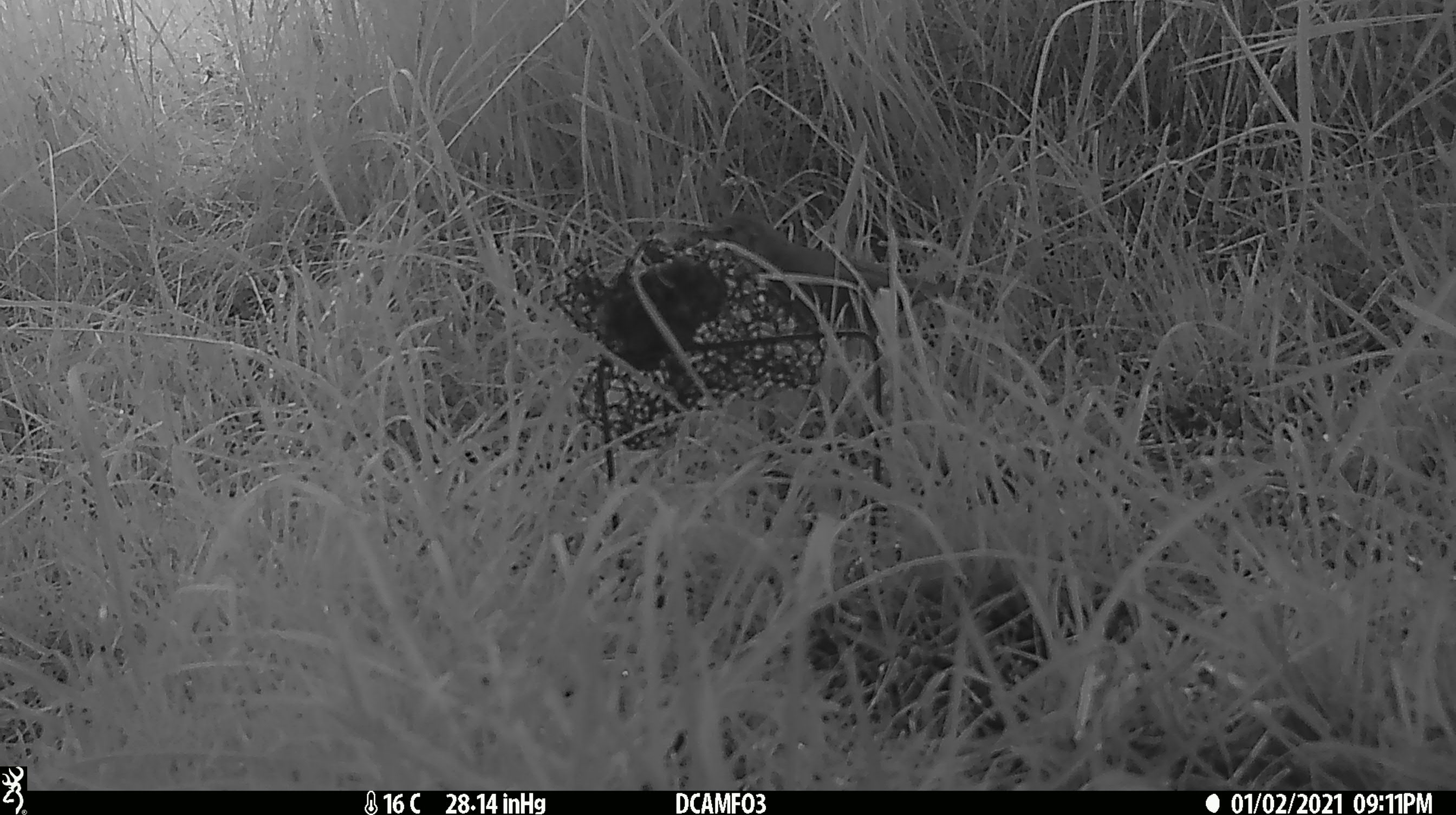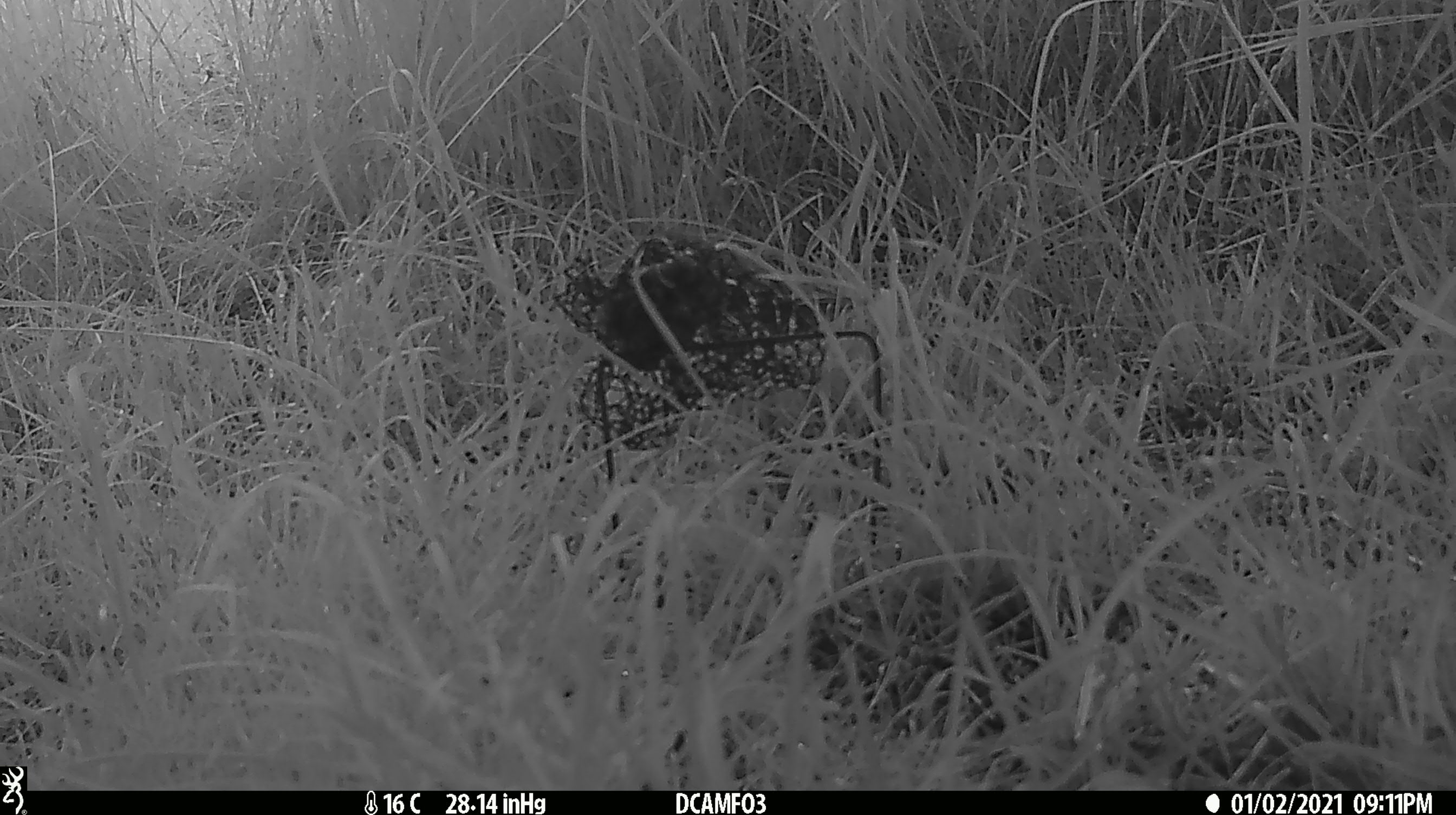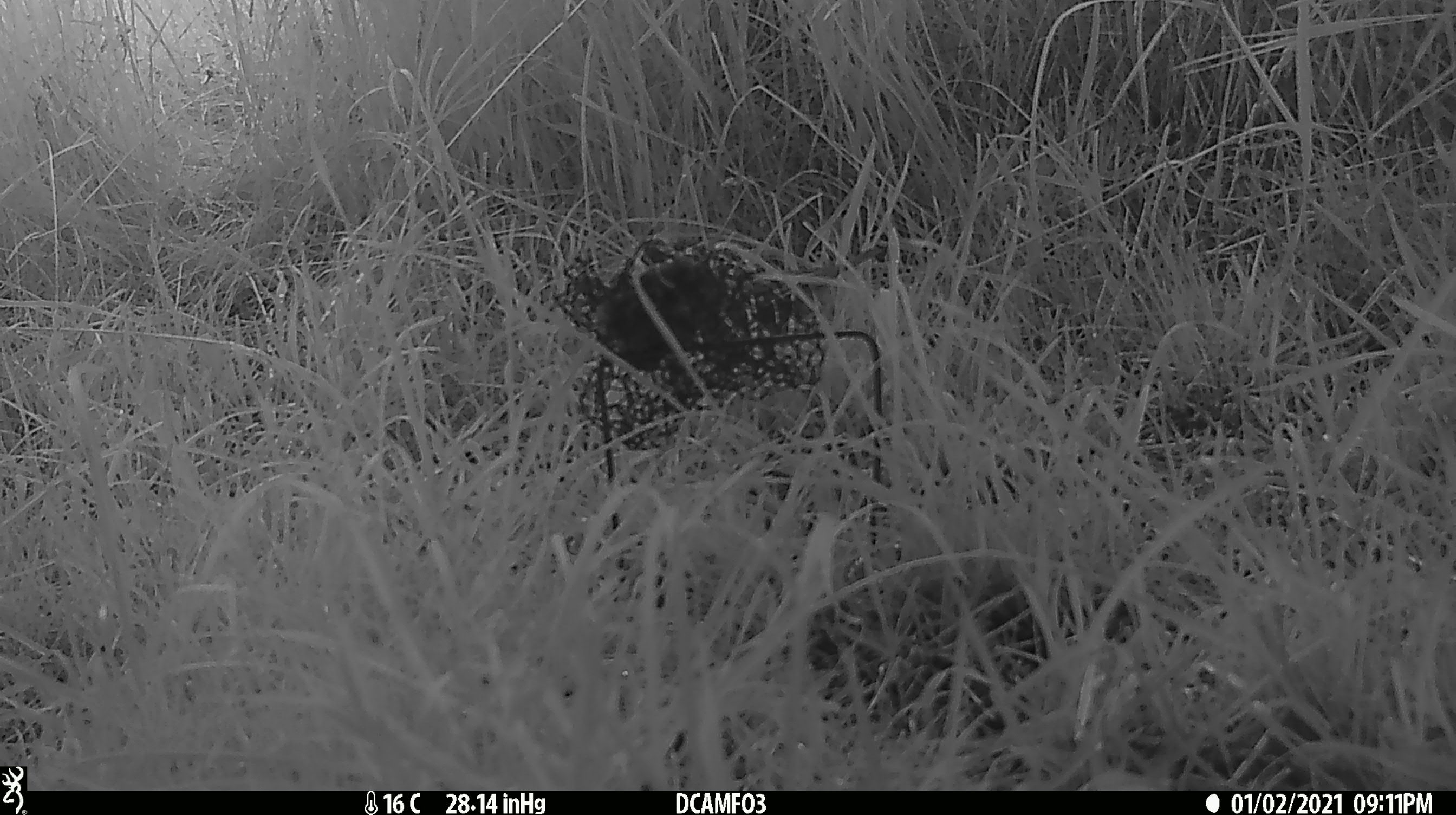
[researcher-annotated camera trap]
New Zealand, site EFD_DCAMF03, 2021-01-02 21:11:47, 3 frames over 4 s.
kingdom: Animalia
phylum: Chordata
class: Aves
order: Passeriformes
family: Turdidae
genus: Turdus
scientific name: Turdus philomelos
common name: song thrush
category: thrush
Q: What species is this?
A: Thrush (song thrush) (Turdus philomelos).